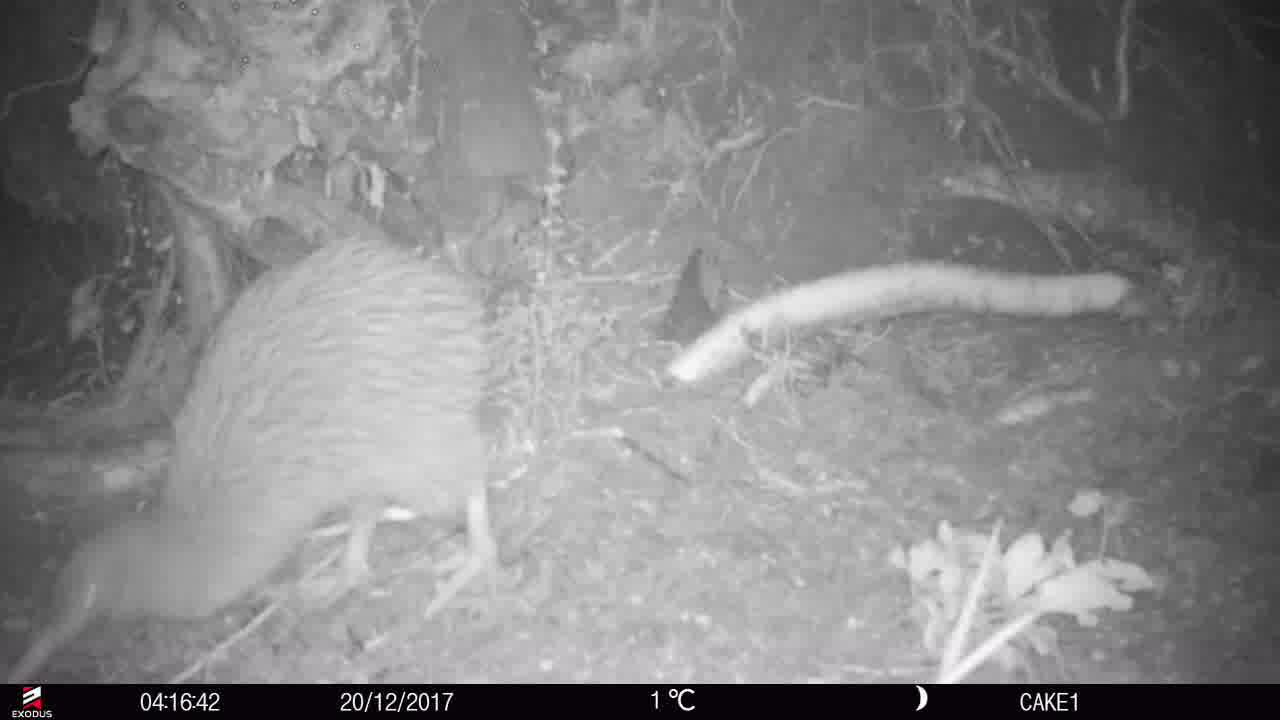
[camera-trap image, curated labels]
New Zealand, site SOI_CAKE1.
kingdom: Animalia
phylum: Chordata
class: Aves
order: Apterygiformes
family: Apterygidae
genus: Apteryx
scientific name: Apteryx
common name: kiwi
Kiwi (Apteryx).